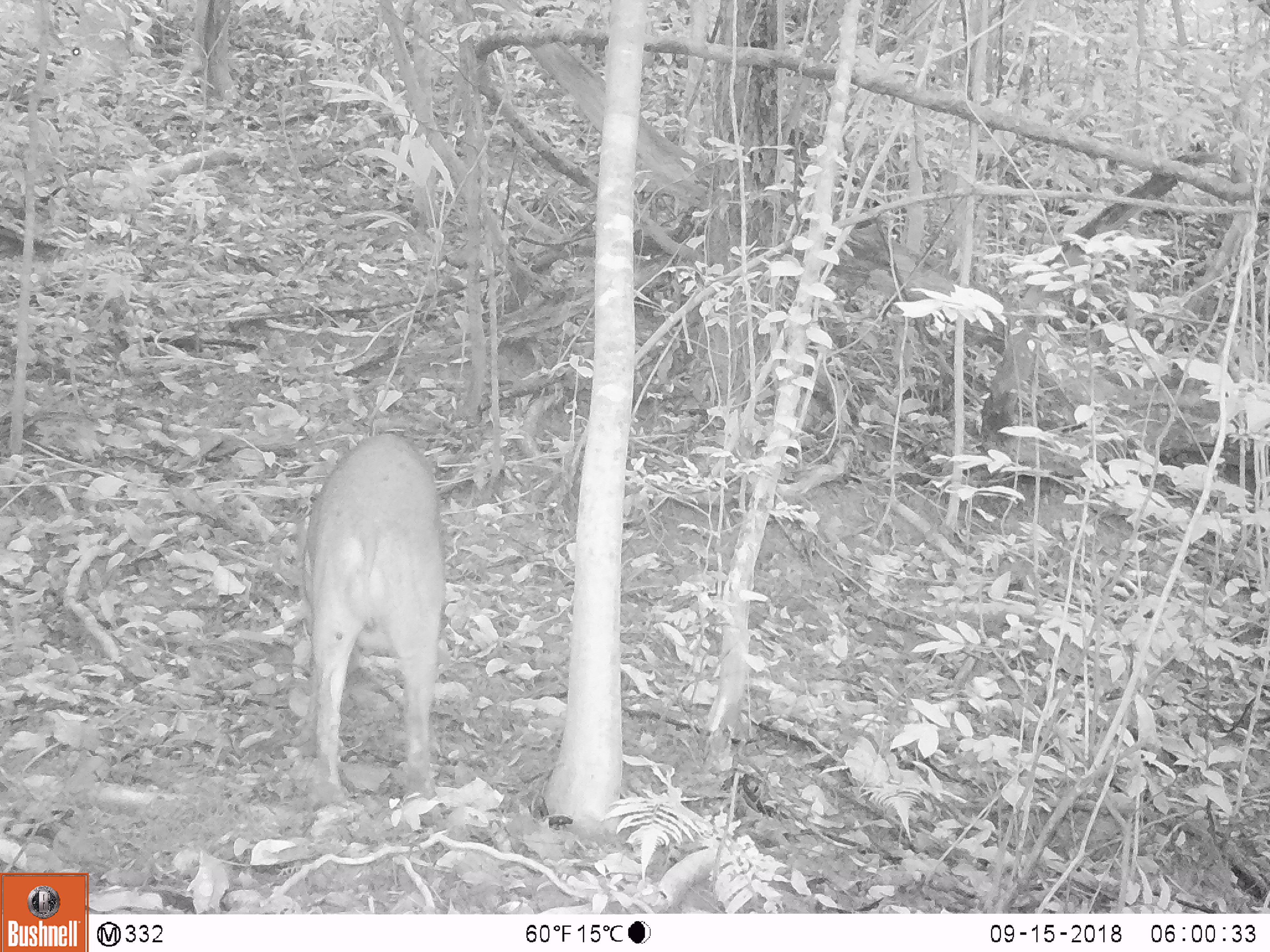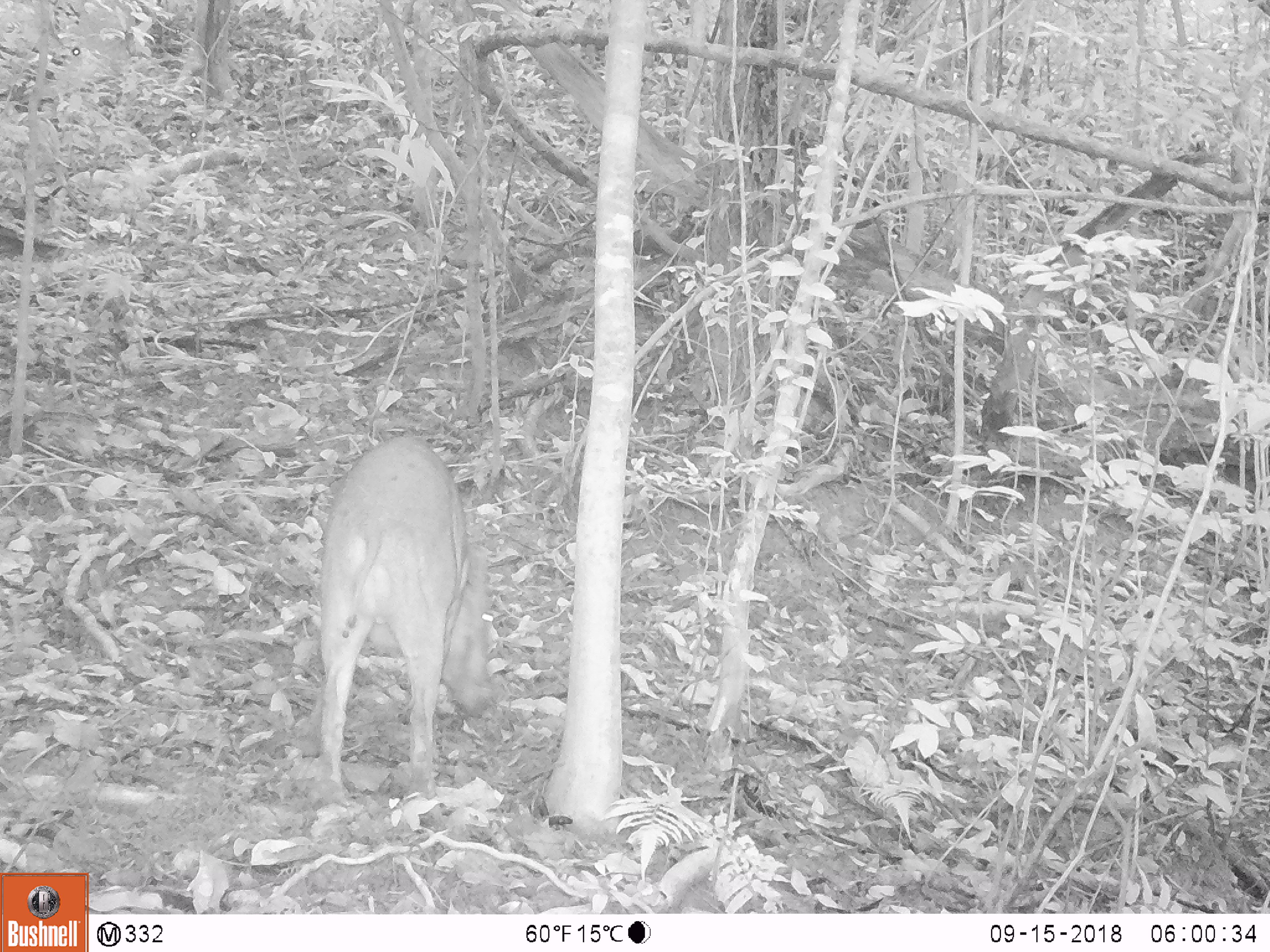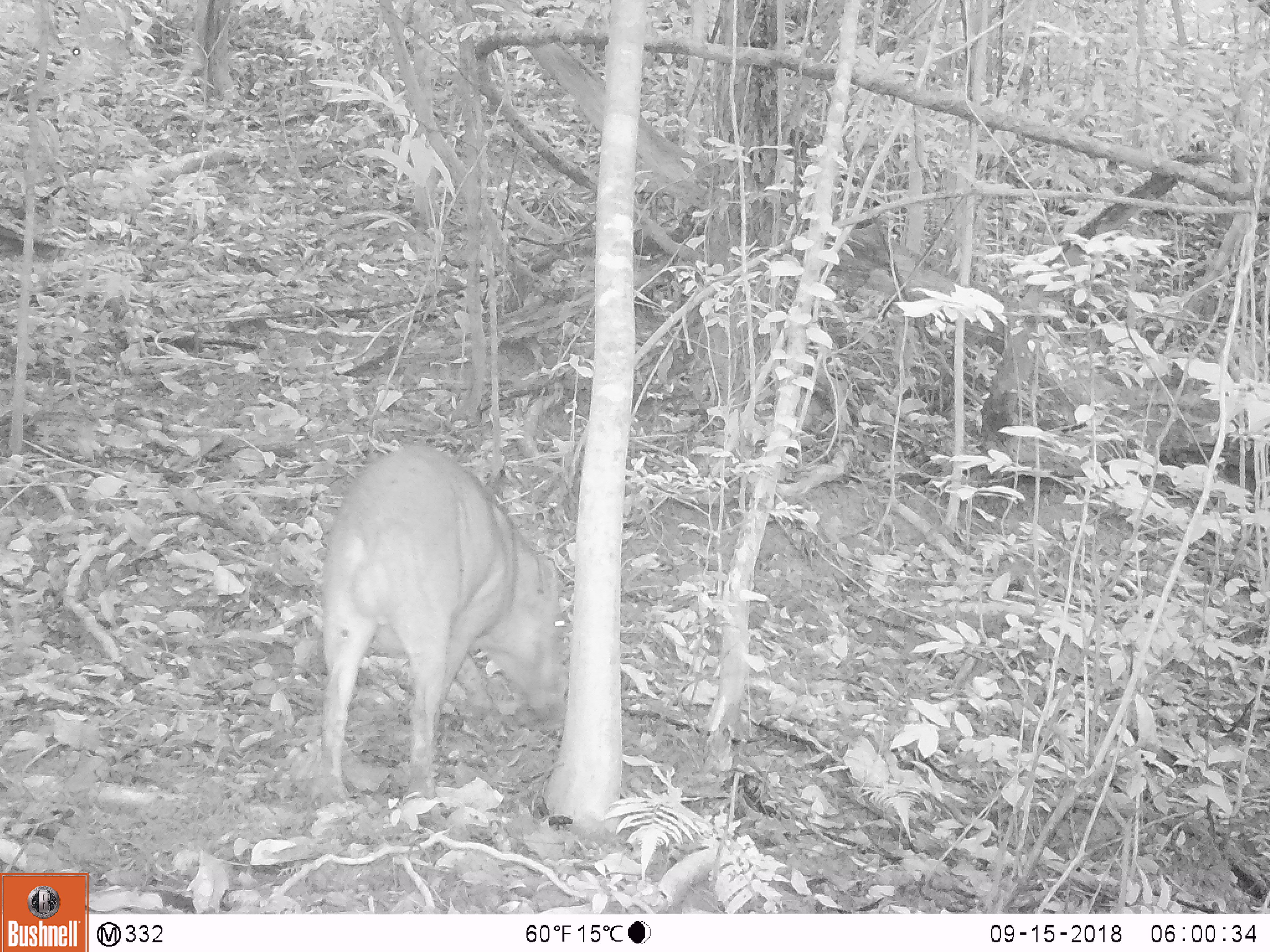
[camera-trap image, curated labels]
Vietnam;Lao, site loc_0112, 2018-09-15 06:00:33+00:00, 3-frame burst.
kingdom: Animalia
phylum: Chordata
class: Mammalia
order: Artiodactyla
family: Suidae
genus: Sus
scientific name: Sus scrofa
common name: eurasian wild pig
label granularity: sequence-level